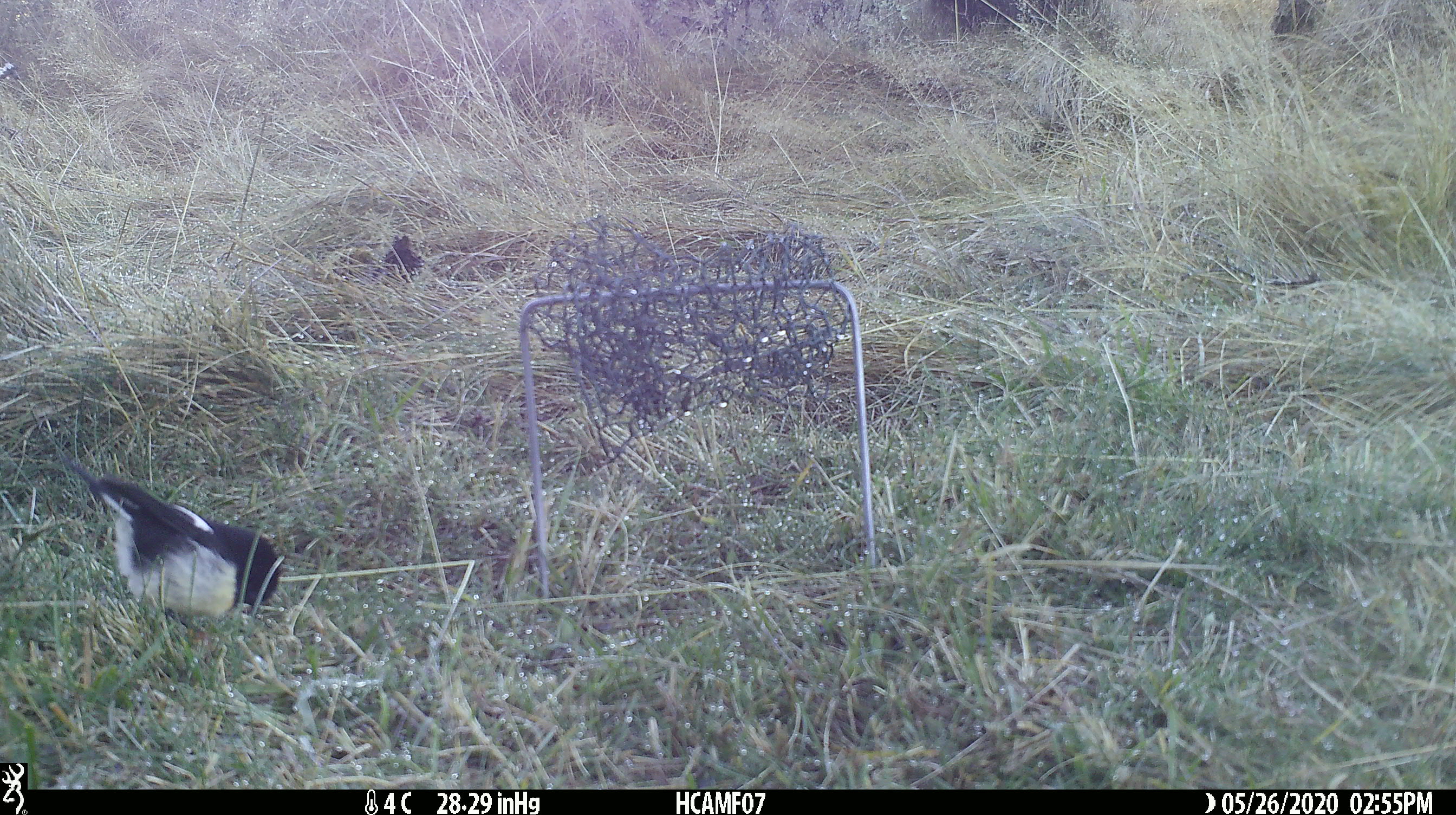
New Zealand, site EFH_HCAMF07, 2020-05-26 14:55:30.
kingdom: Animalia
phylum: Chordata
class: Aves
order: Passeriformes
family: Petroicidae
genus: Petroica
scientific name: Petroica macrocephala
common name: tomtit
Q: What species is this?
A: Tomtit (Petroica macrocephala).